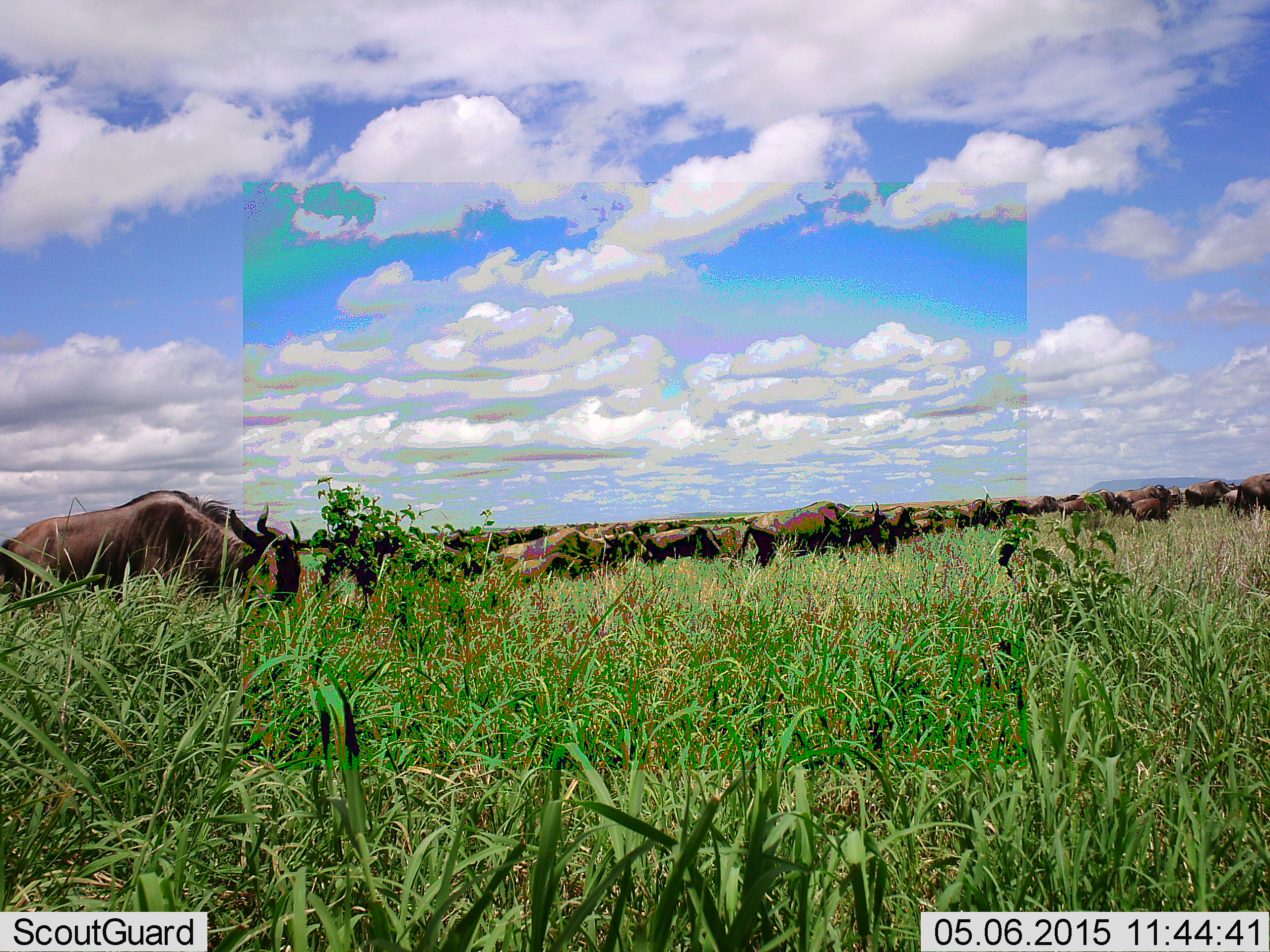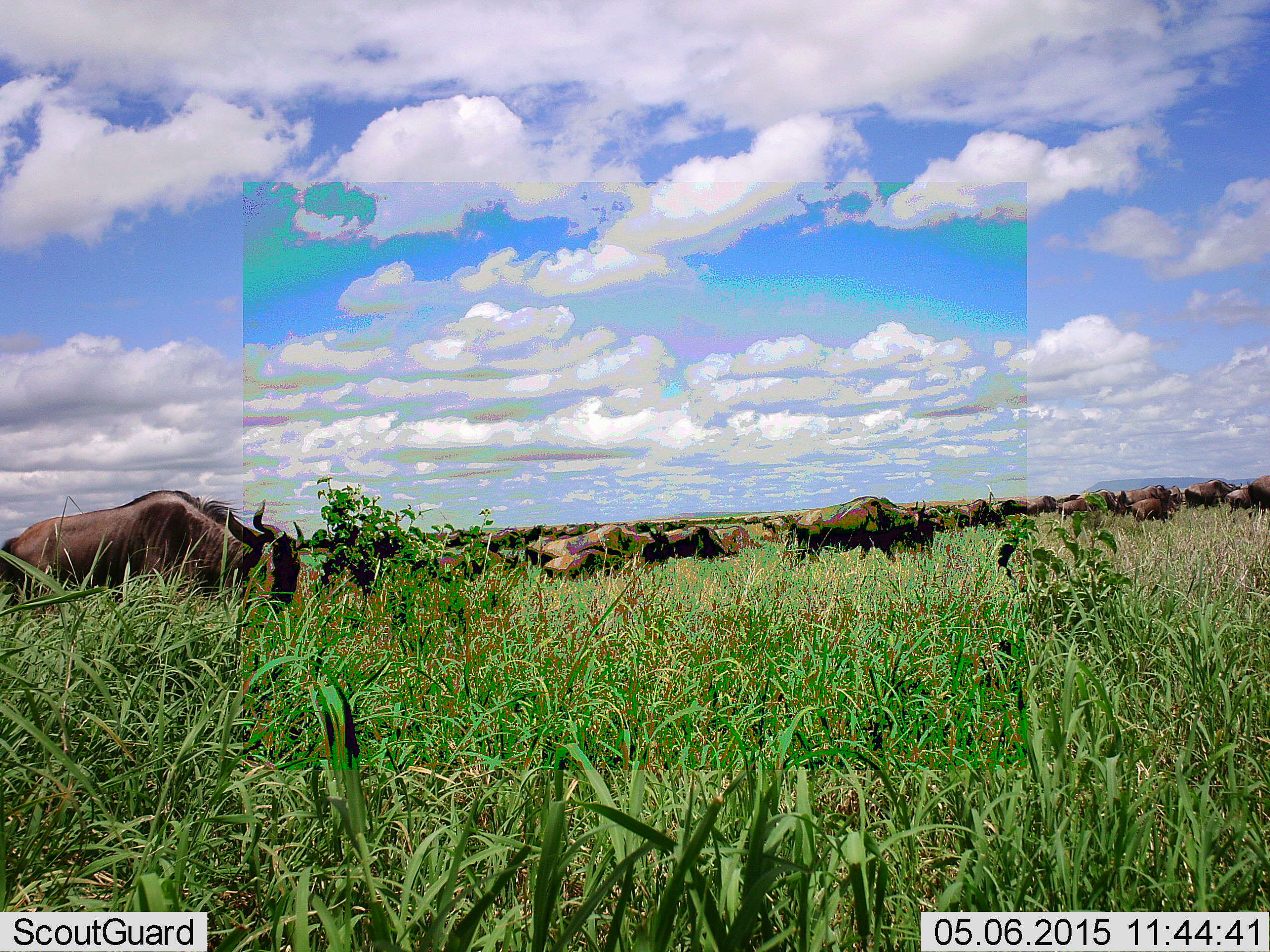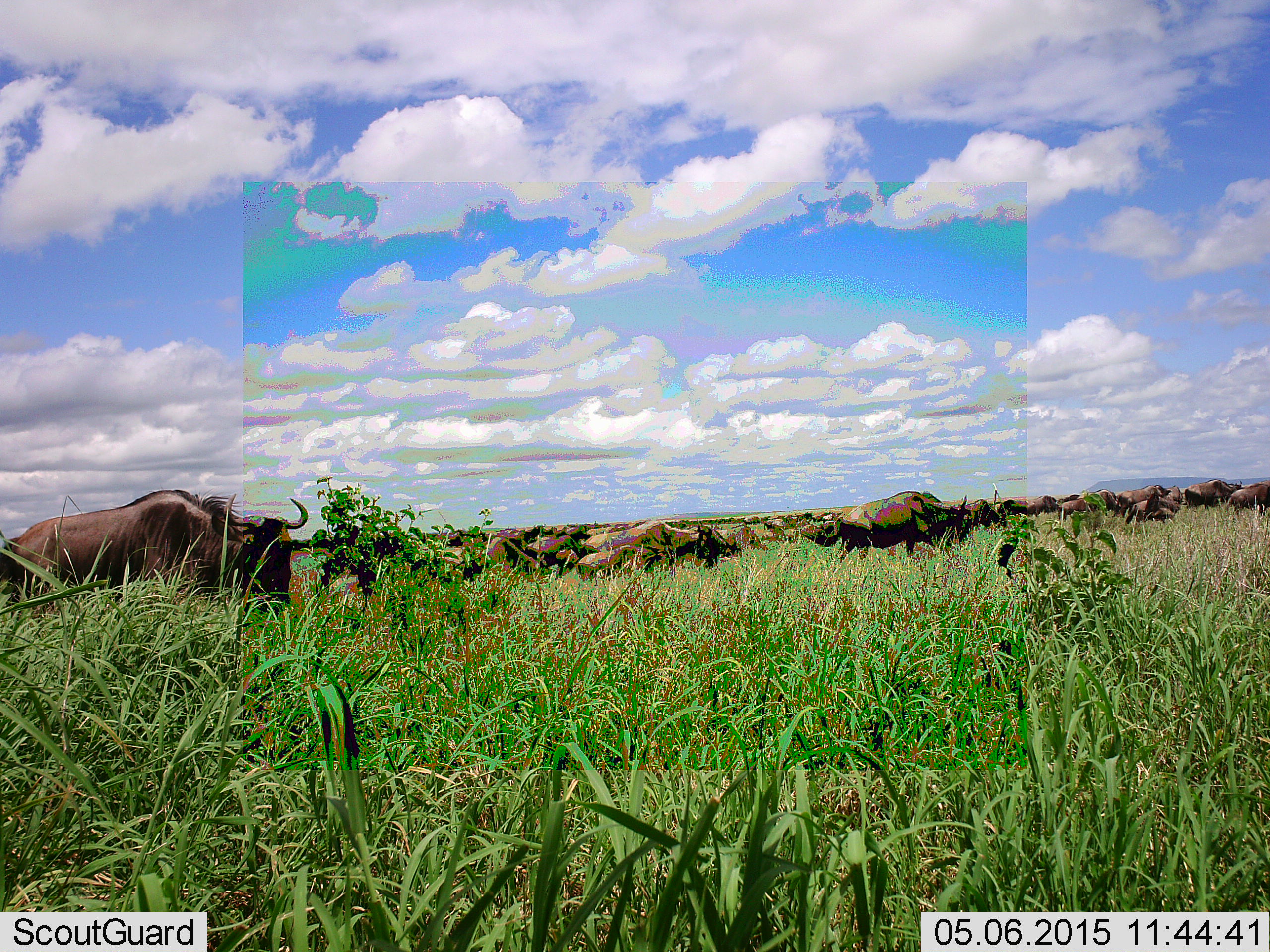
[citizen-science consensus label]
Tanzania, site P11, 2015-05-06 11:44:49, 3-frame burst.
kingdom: Animalia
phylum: Chordata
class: Mammalia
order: Artiodactyla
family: Bovidae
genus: Connochaetes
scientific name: Connochaetes taurinus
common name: blue wildebeest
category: wildebeest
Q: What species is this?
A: Wildebeest (blue wildebeest) (Connochaetes taurinus).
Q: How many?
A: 11-50.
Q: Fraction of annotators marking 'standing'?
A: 60%.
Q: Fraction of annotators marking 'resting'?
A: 20%.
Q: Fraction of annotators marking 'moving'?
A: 90%.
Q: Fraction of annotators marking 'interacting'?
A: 0%.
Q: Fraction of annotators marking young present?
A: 0%.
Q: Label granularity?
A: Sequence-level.